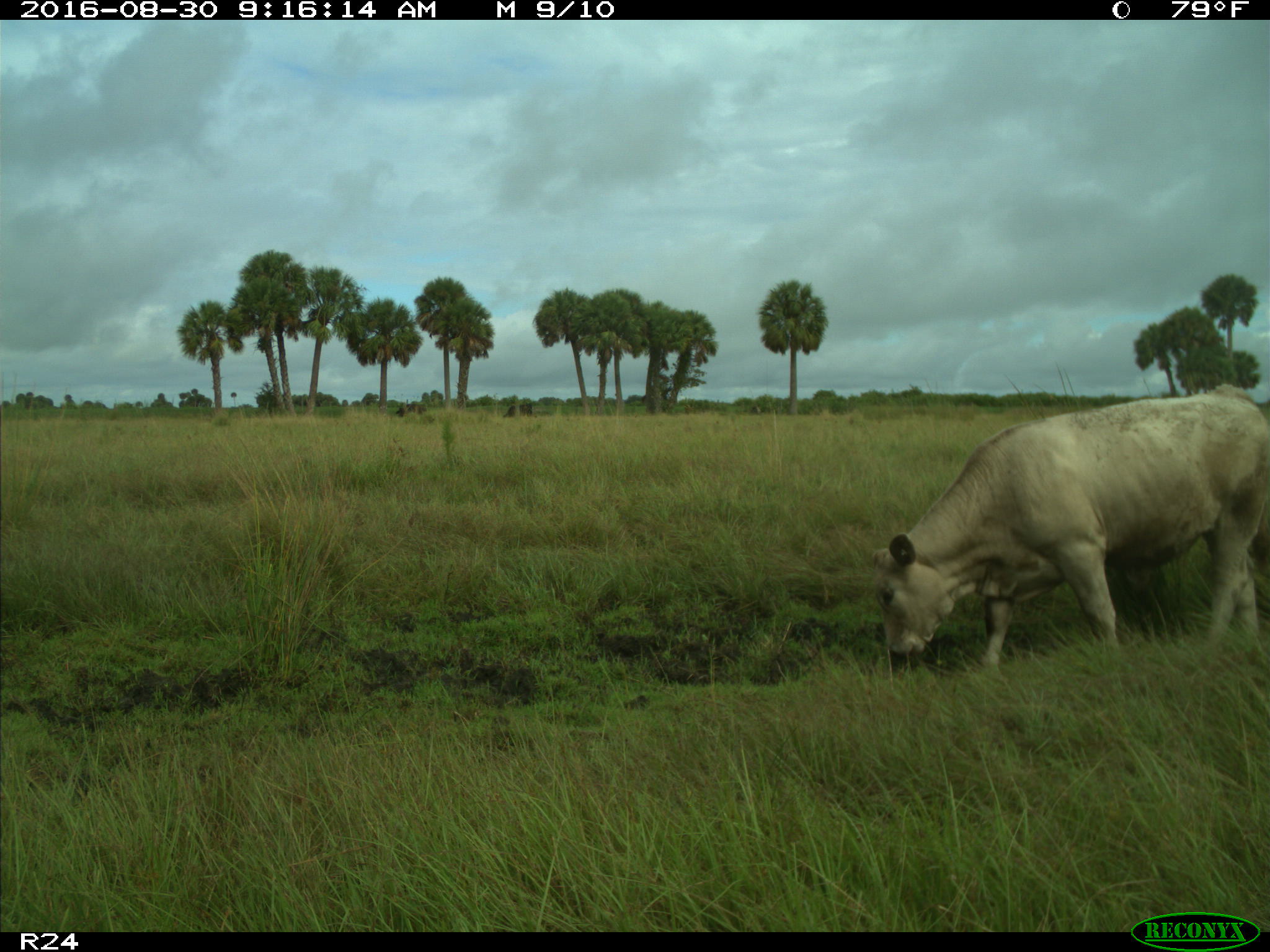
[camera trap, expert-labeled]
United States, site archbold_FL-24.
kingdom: Animalia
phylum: Chordata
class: Mammalia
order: Artiodactyla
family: Bovidae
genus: Bos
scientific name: Bos taurus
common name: domestic cow